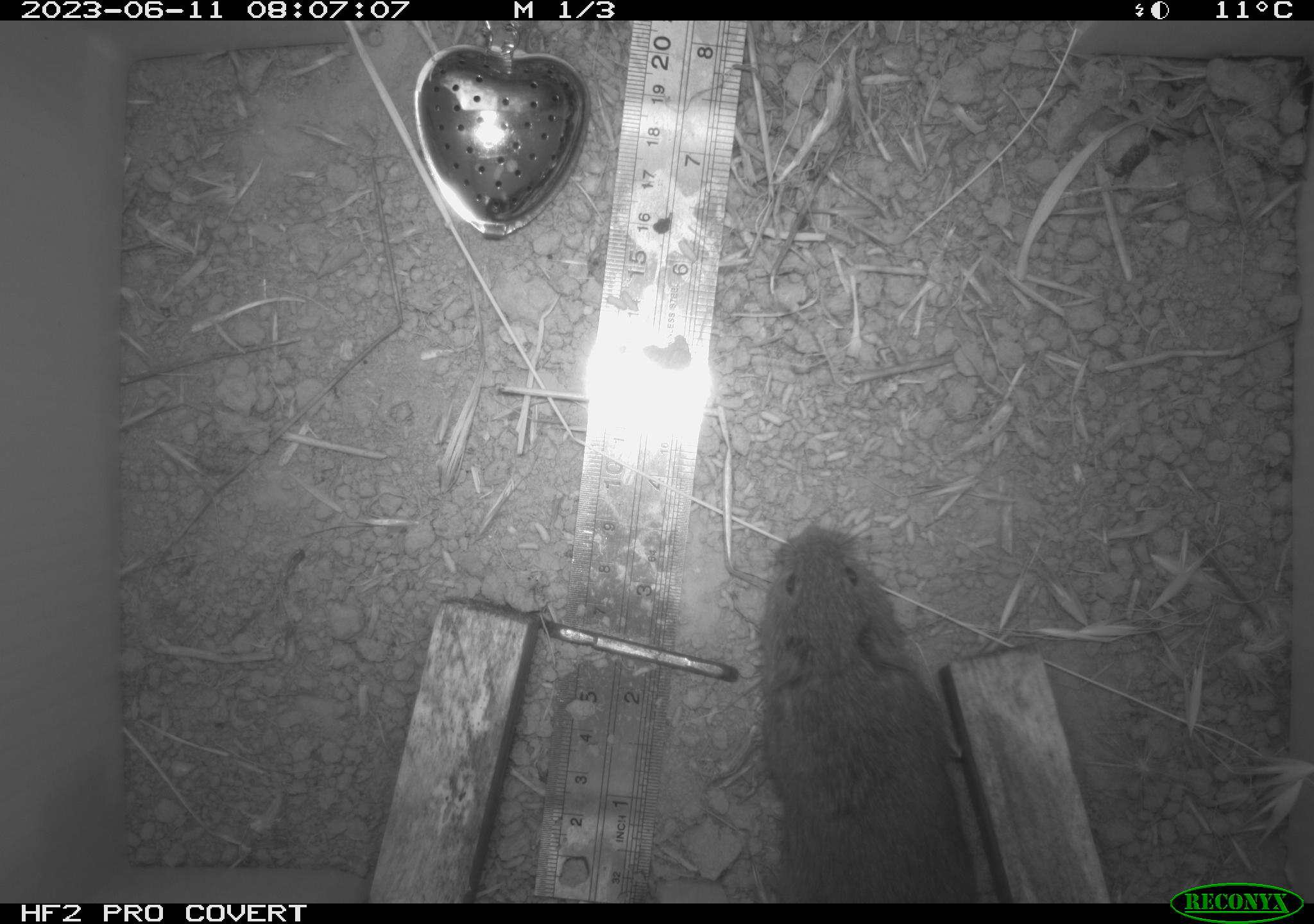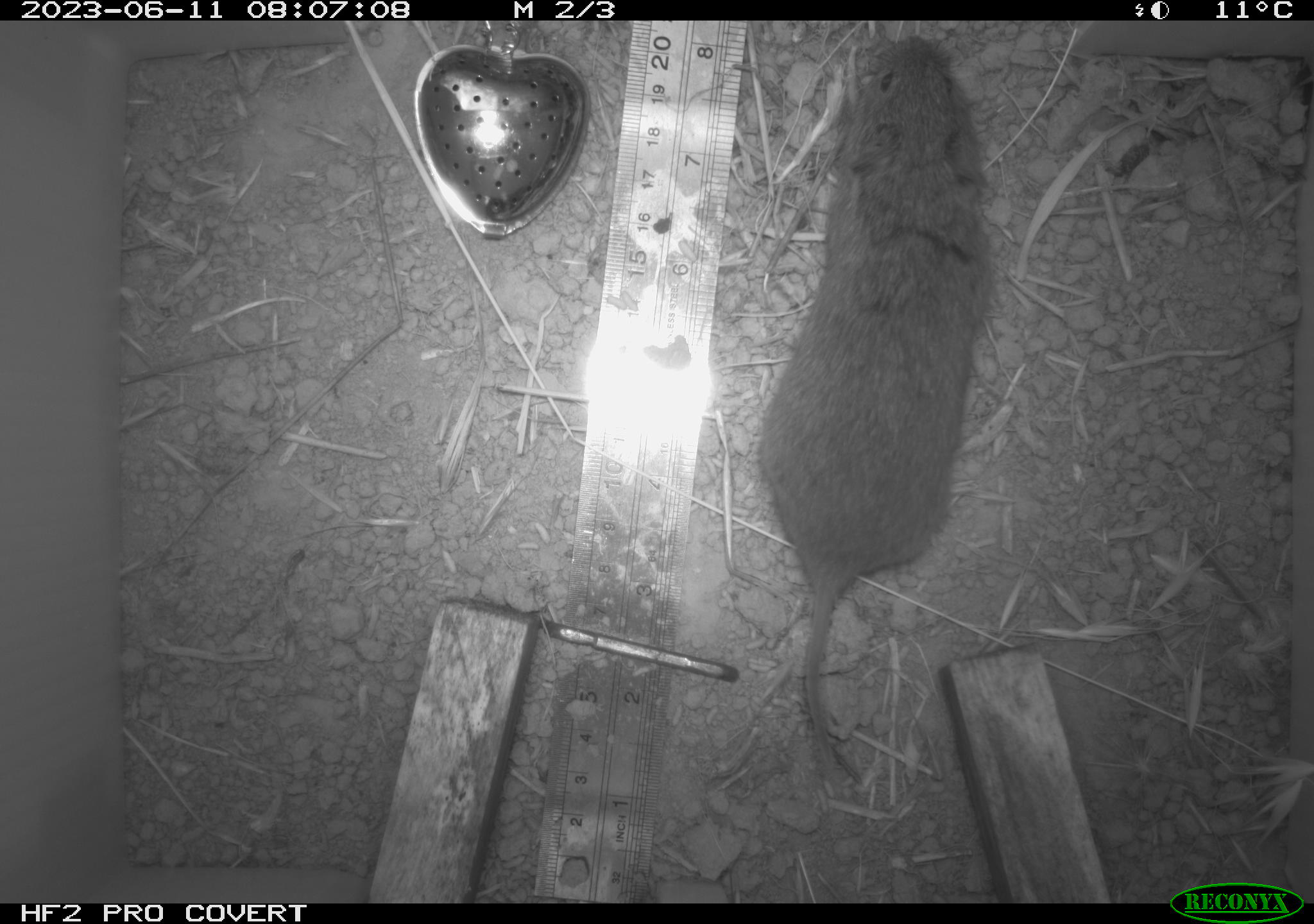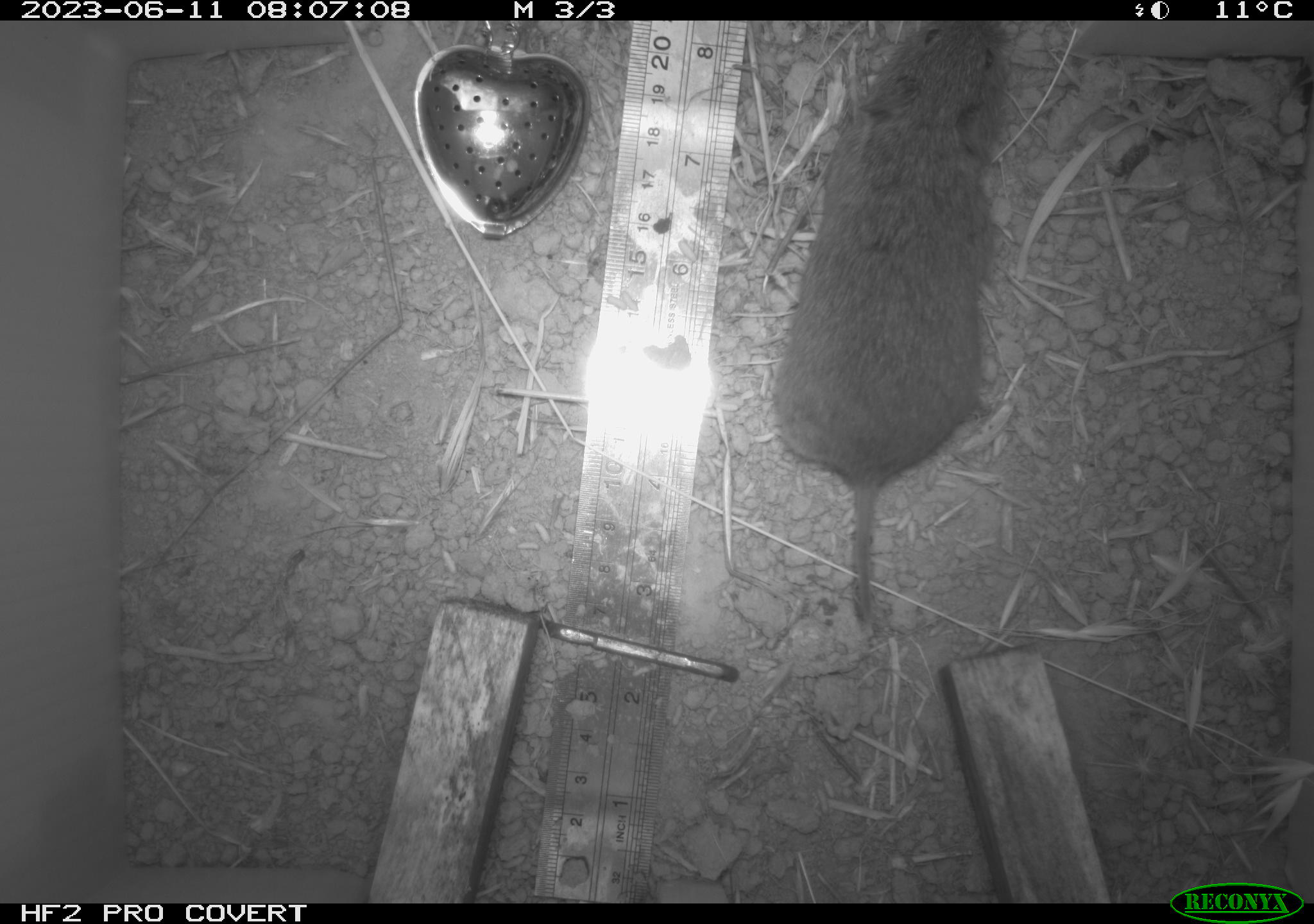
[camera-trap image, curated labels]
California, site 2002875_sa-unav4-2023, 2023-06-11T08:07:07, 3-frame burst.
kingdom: Animalia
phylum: Chordata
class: Mammalia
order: Rodentia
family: Cricetidae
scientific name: Arvicolinae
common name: voles, lemmings, and muskrats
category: arvicolinae subfamily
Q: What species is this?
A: Arvicolinae subfamily (voles, lemmings, and muskrats) (Arvicolinae).